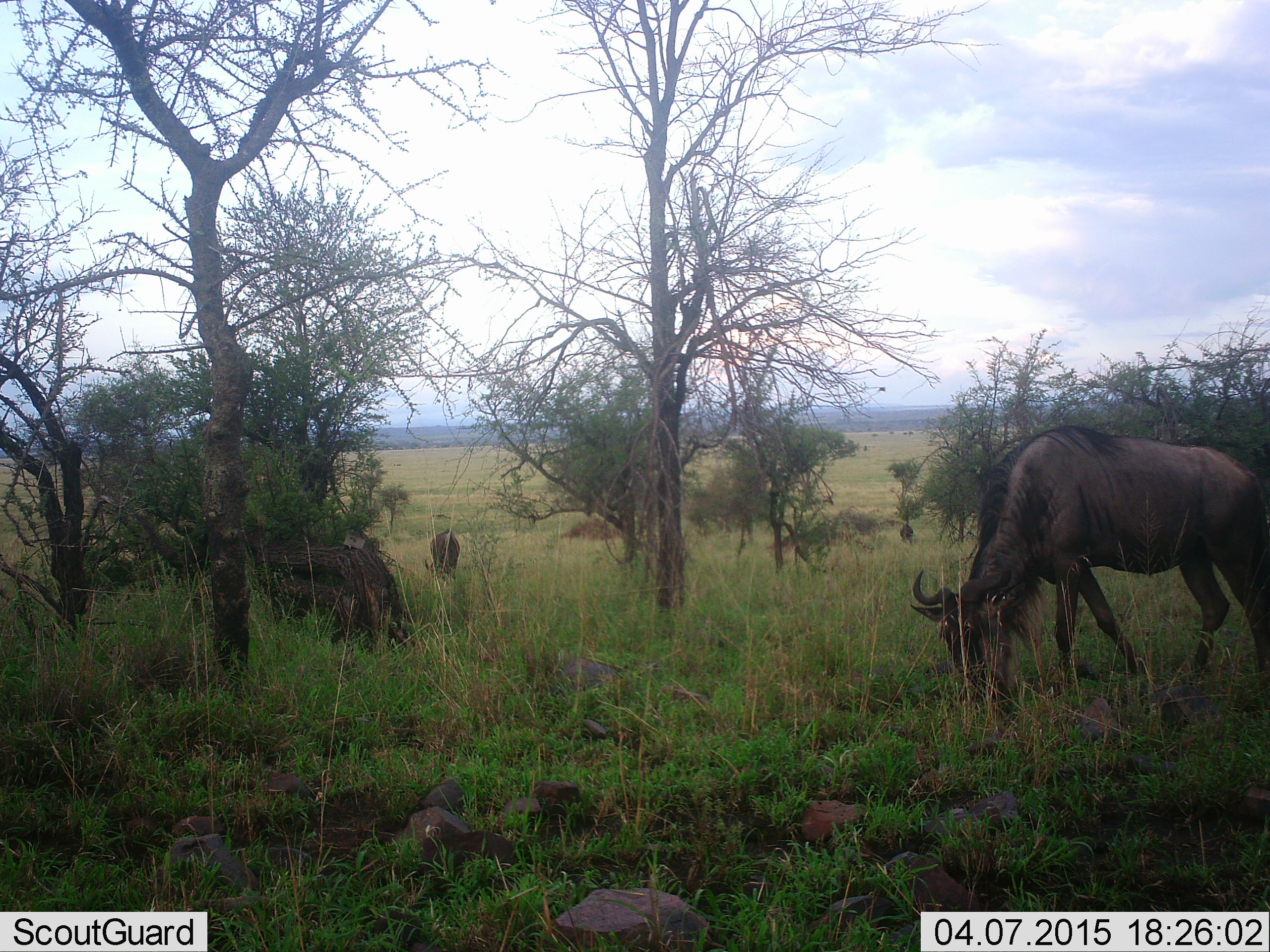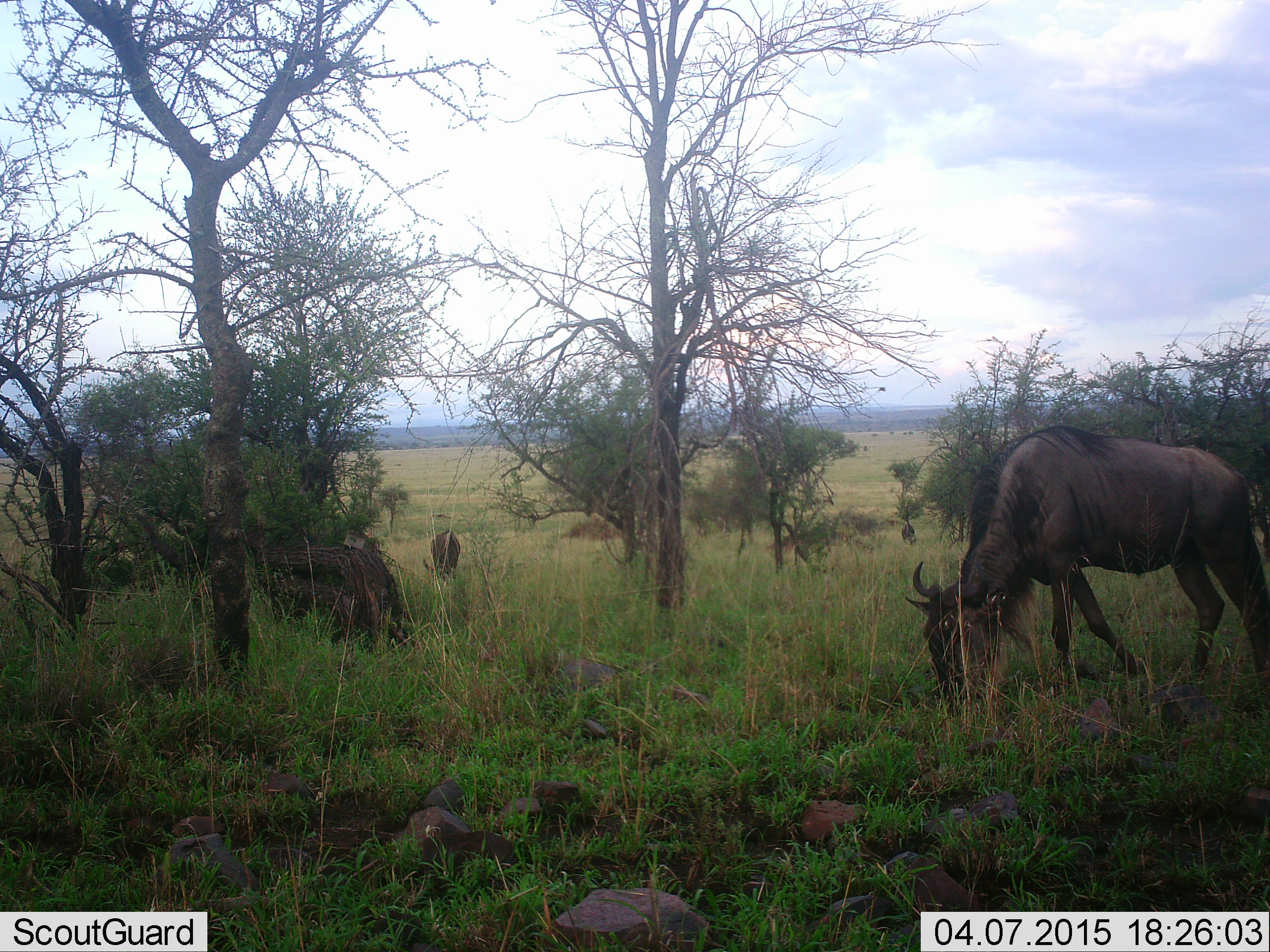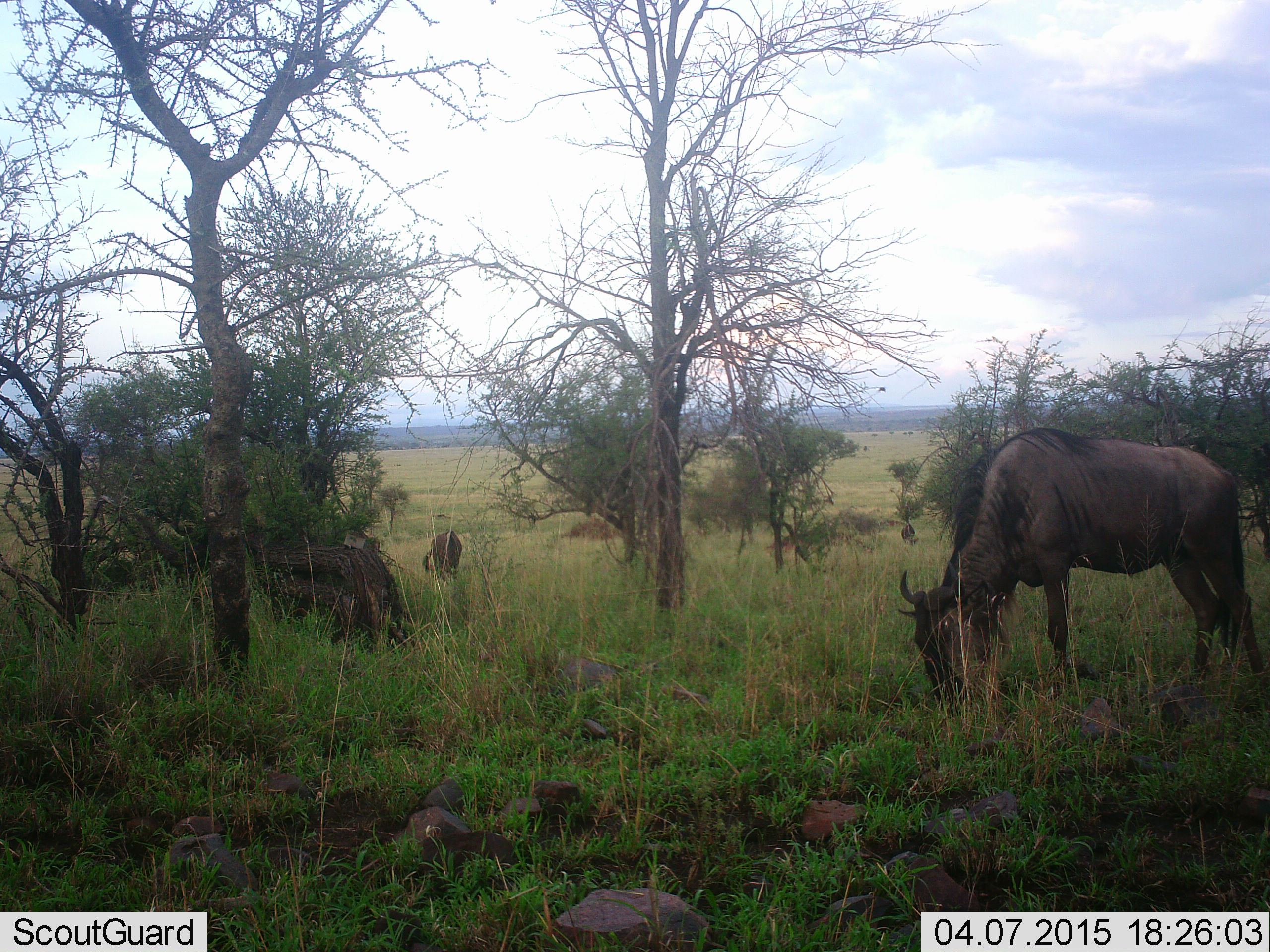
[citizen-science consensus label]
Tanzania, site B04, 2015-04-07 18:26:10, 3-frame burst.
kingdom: Animalia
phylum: Chordata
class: Mammalia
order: Artiodactyla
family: Bovidae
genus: Connochaetes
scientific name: Connochaetes taurinus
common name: blue wildebeest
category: wildebeest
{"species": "wildebeest (blue wildebeest) (Connochaetes taurinus)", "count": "3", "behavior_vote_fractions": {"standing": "40%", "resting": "0%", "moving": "20%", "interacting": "0%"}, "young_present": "0%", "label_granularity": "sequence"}